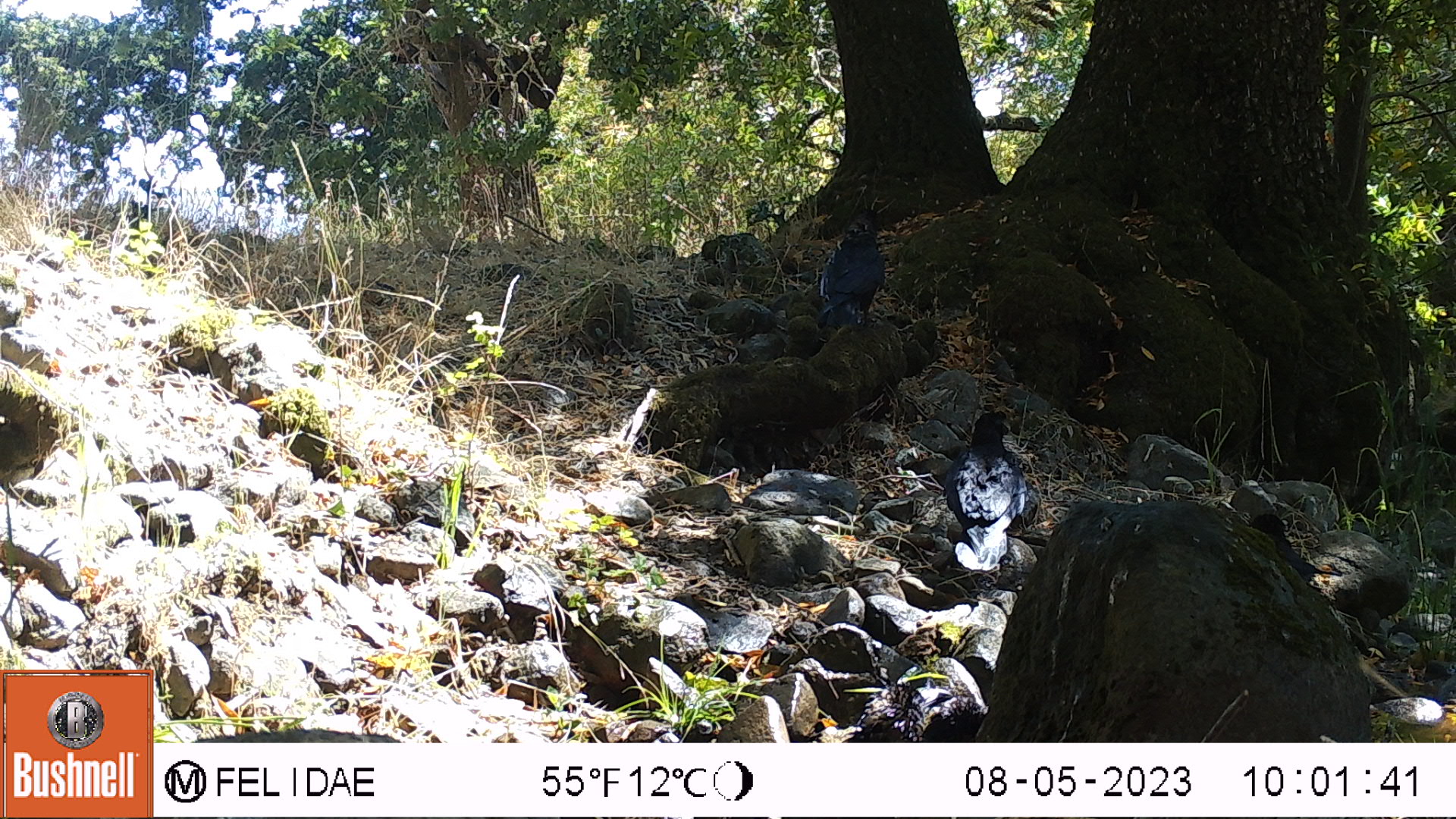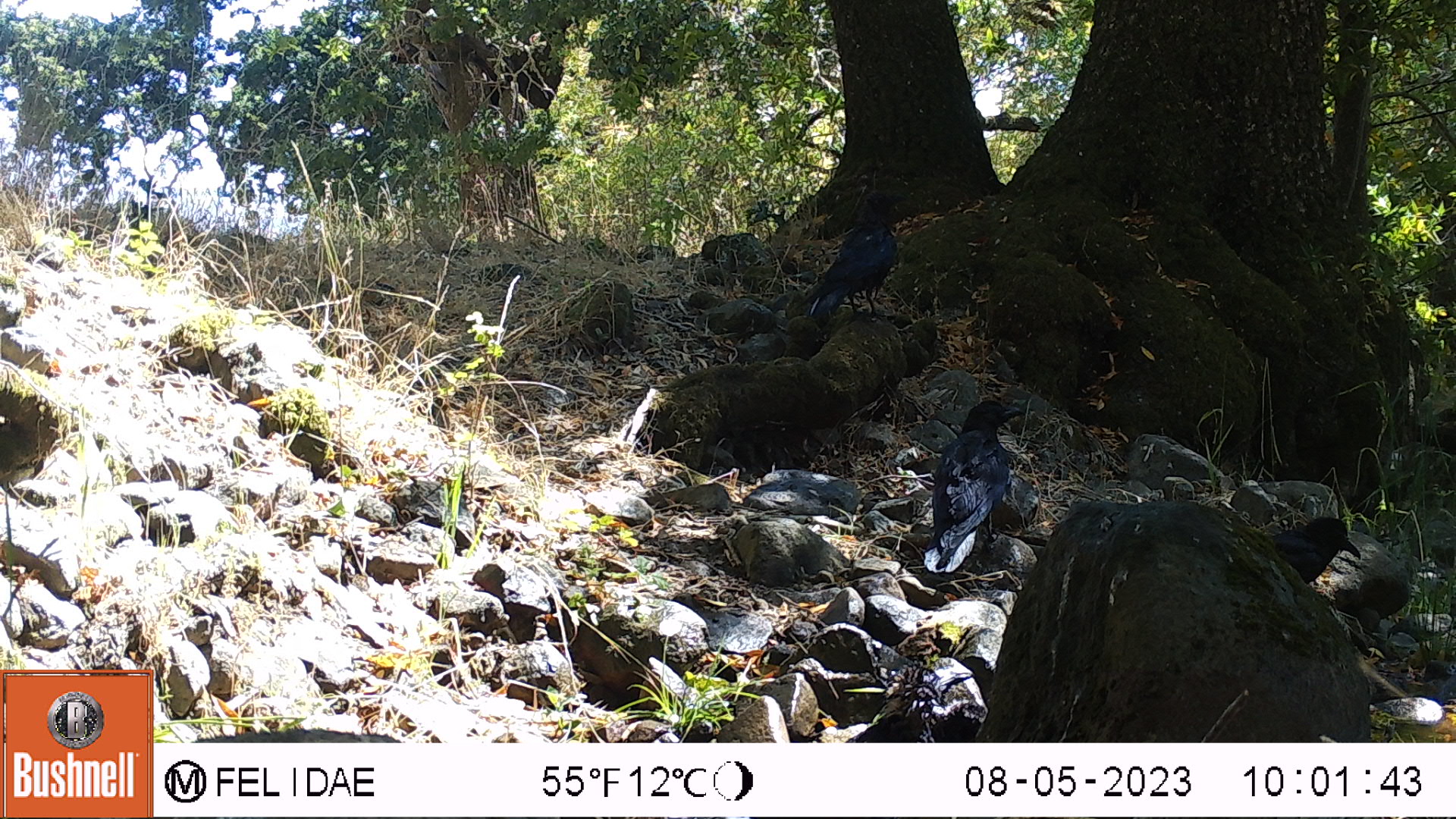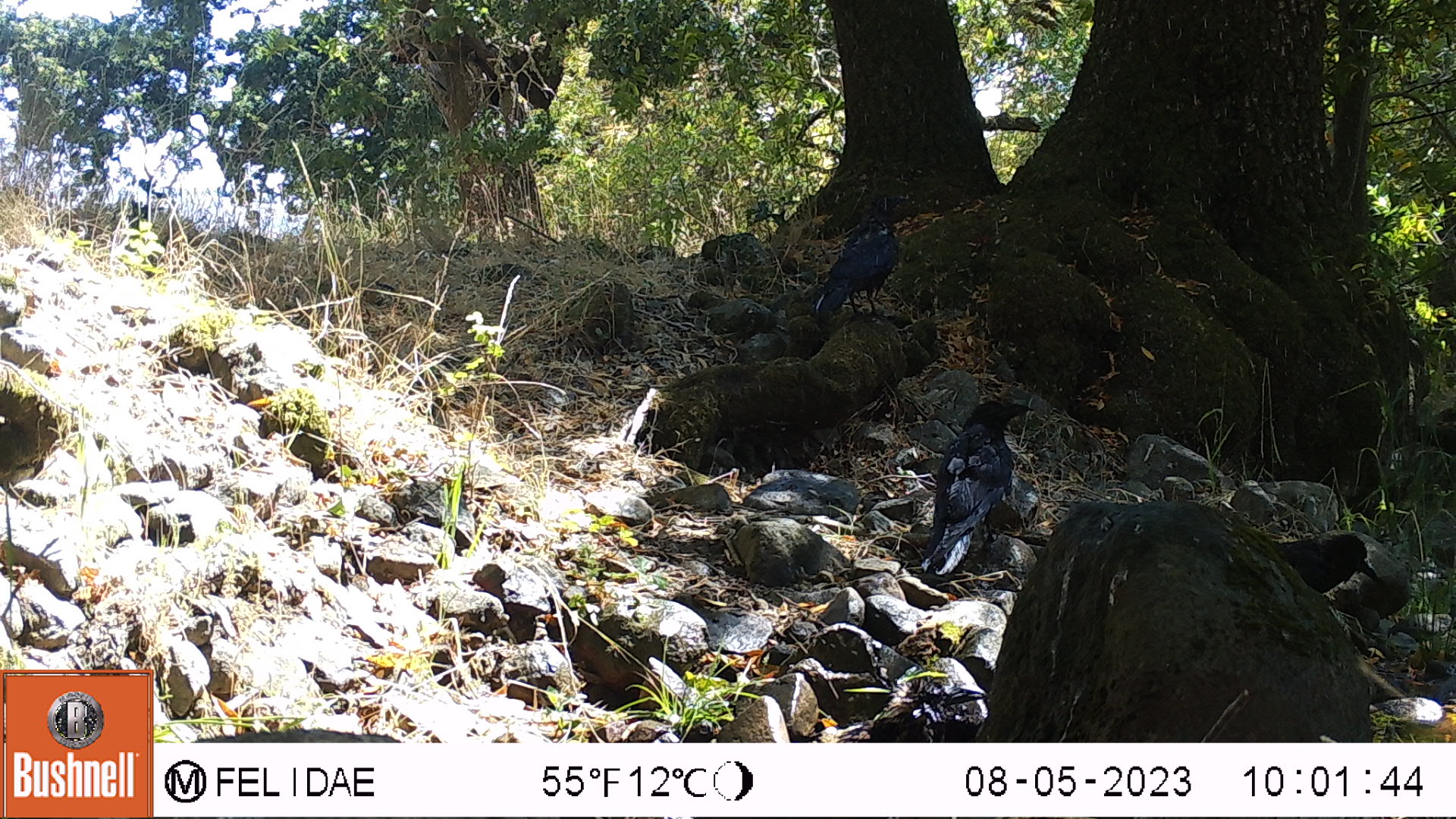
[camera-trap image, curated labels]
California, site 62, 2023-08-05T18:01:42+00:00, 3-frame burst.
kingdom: Animalia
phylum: Chordata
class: Aves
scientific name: Aves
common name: bird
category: unknown bird